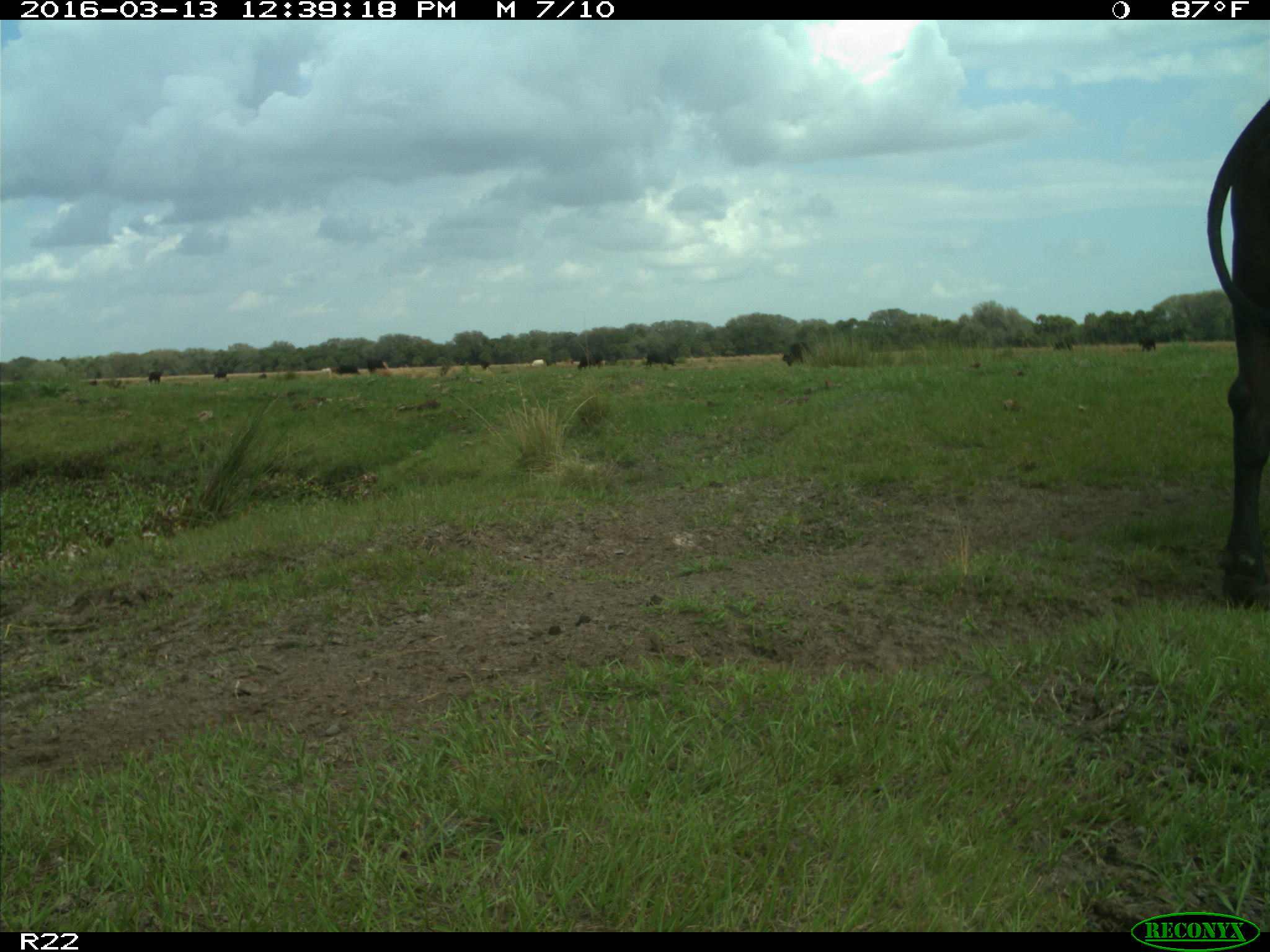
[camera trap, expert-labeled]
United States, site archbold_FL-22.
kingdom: Animalia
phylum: Chordata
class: Mammalia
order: Artiodactyla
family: Bovidae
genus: Bos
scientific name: Bos taurus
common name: domestic cow